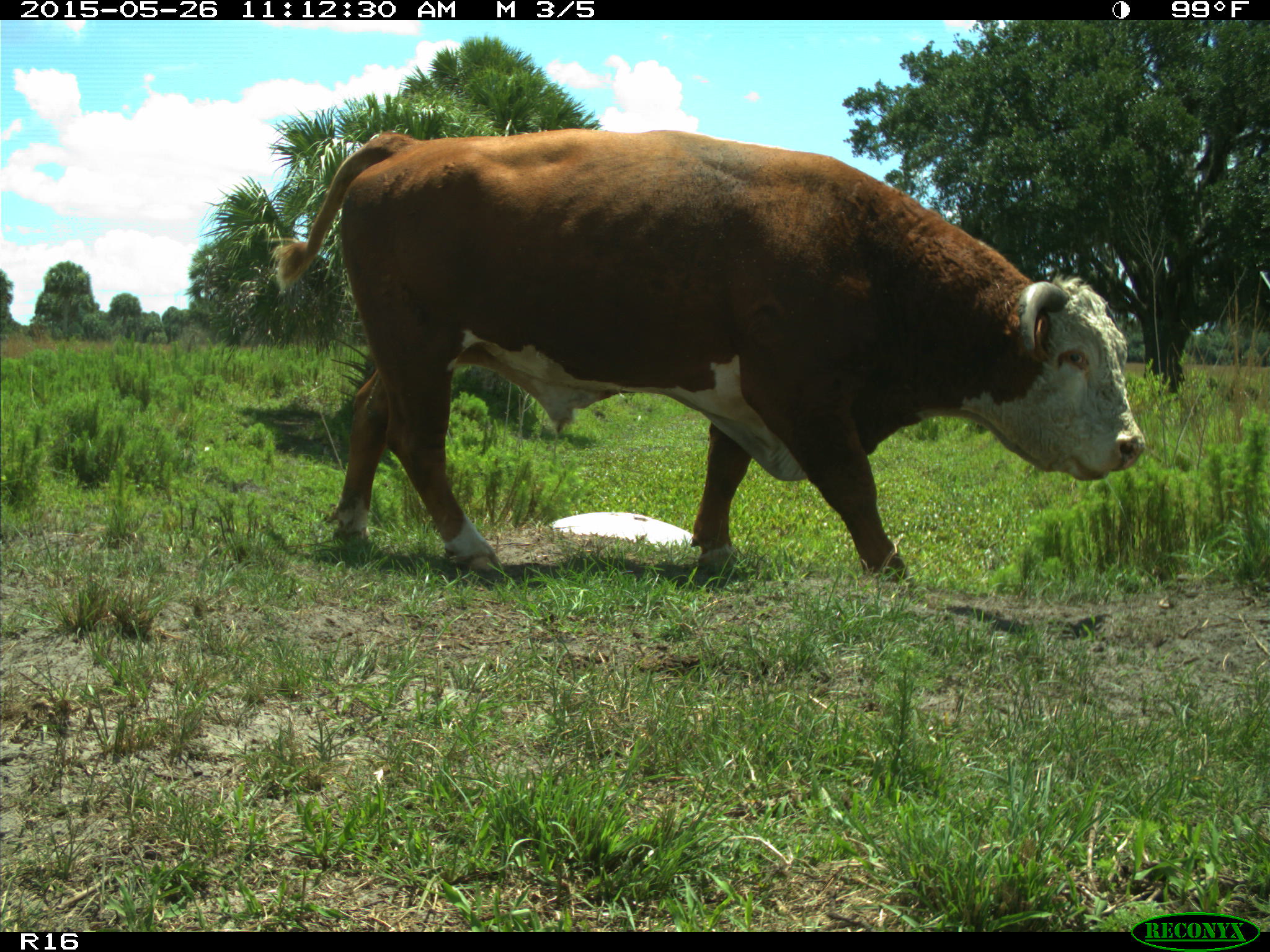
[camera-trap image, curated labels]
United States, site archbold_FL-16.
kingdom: Animalia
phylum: Chordata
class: Mammalia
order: Artiodactyla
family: Bovidae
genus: Bos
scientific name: Bos taurus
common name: domestic cow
Bos taurus (domestic cow).